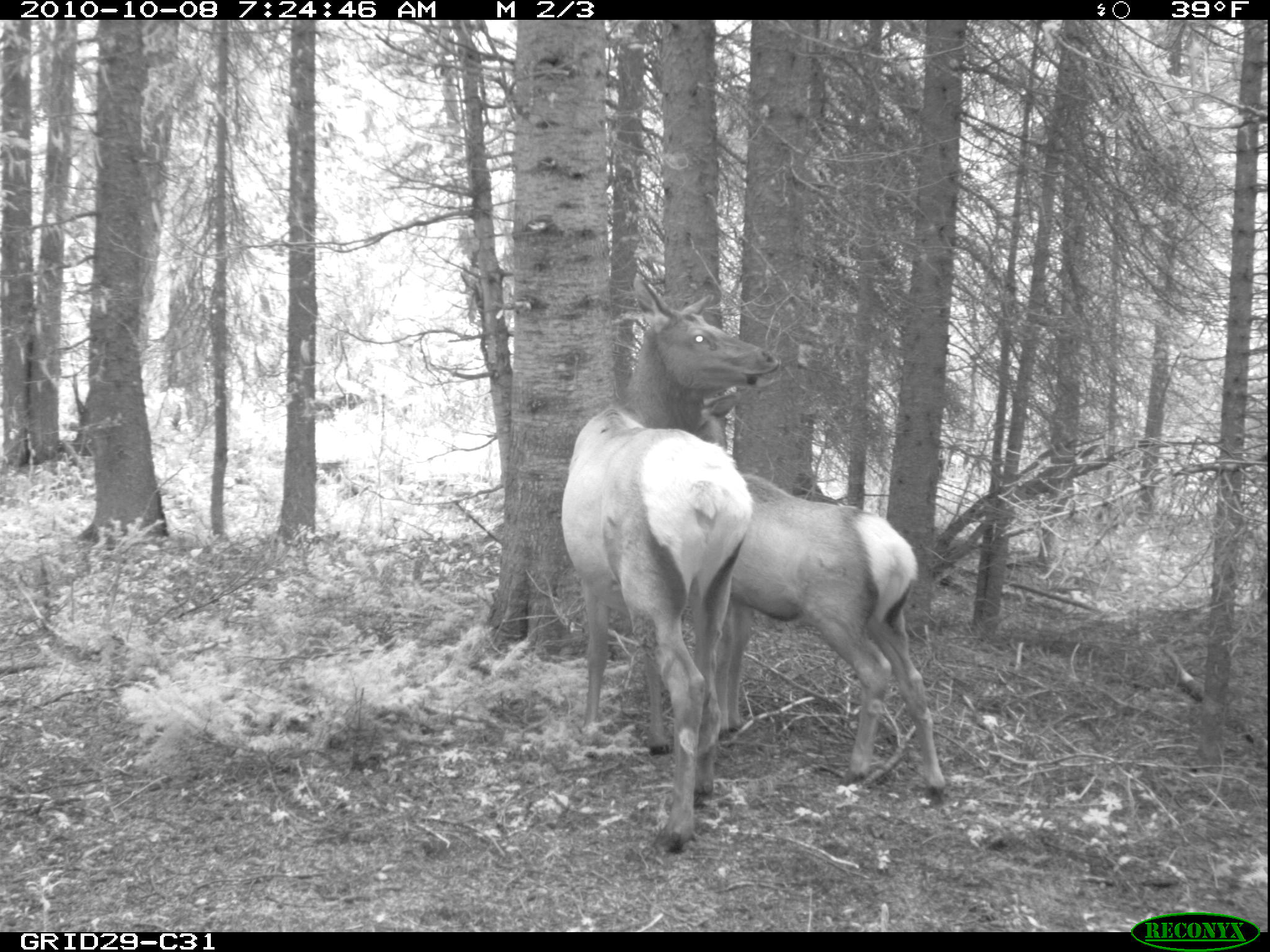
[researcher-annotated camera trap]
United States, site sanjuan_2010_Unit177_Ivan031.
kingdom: Animalia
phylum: Chordata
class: Mammalia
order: Artiodactyla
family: Cervidae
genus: Cervus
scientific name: Cervus elaphus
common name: red deer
Cervus elaphus (red deer).